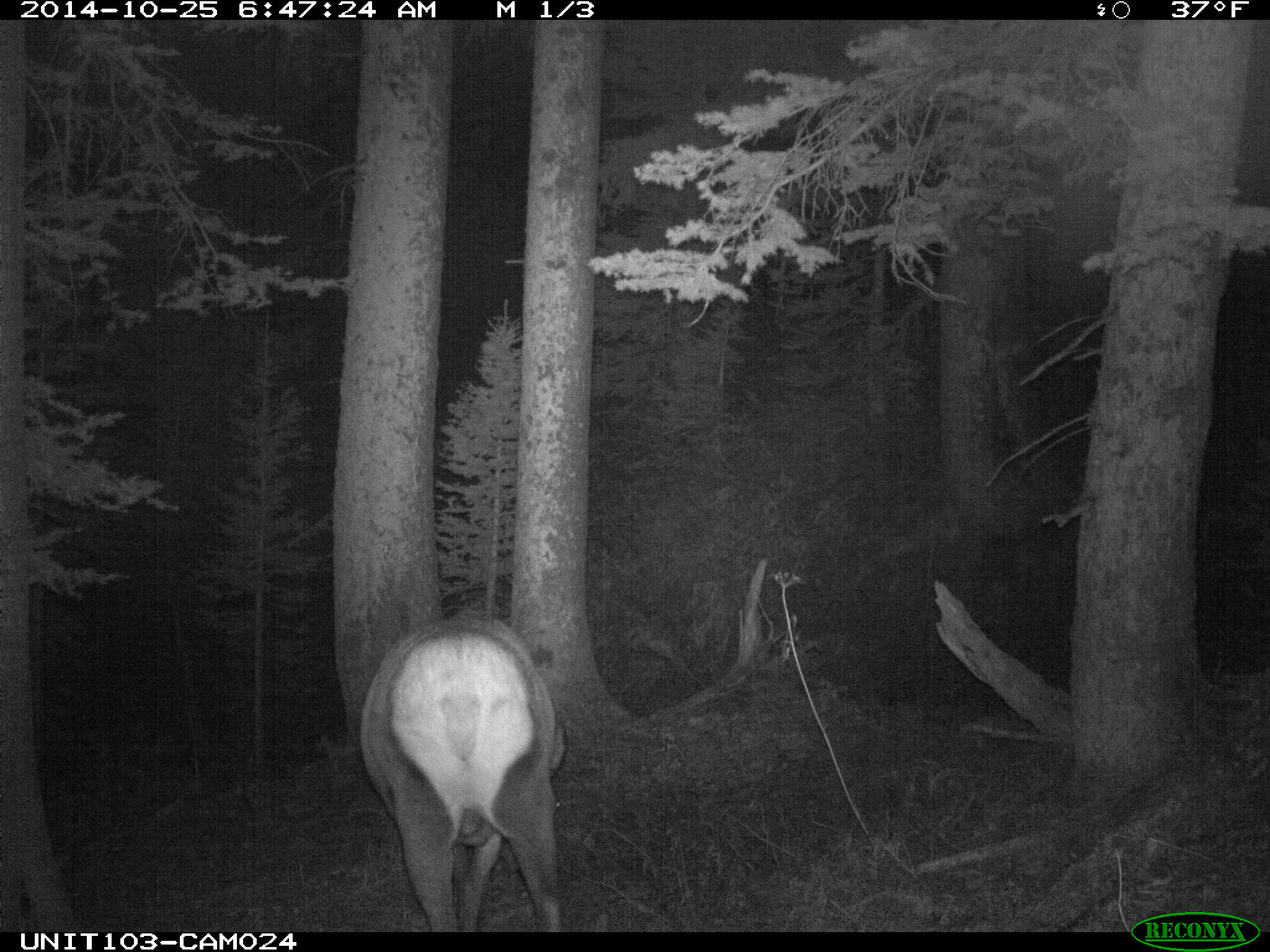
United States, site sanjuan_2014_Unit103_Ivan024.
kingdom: Animalia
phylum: Chordata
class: Mammalia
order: Artiodactyla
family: Cervidae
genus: Cervus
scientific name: Cervus elaphus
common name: red deer